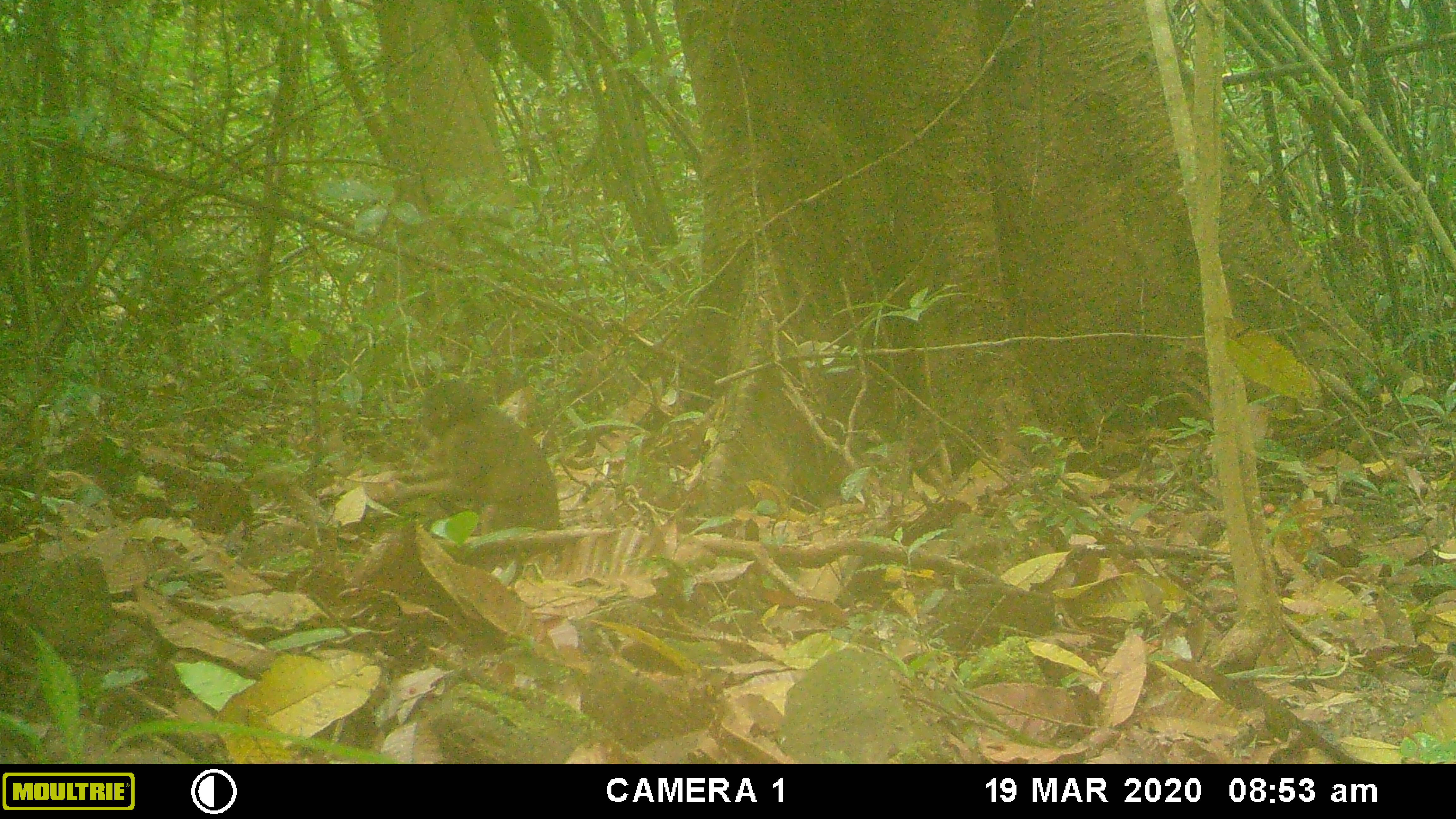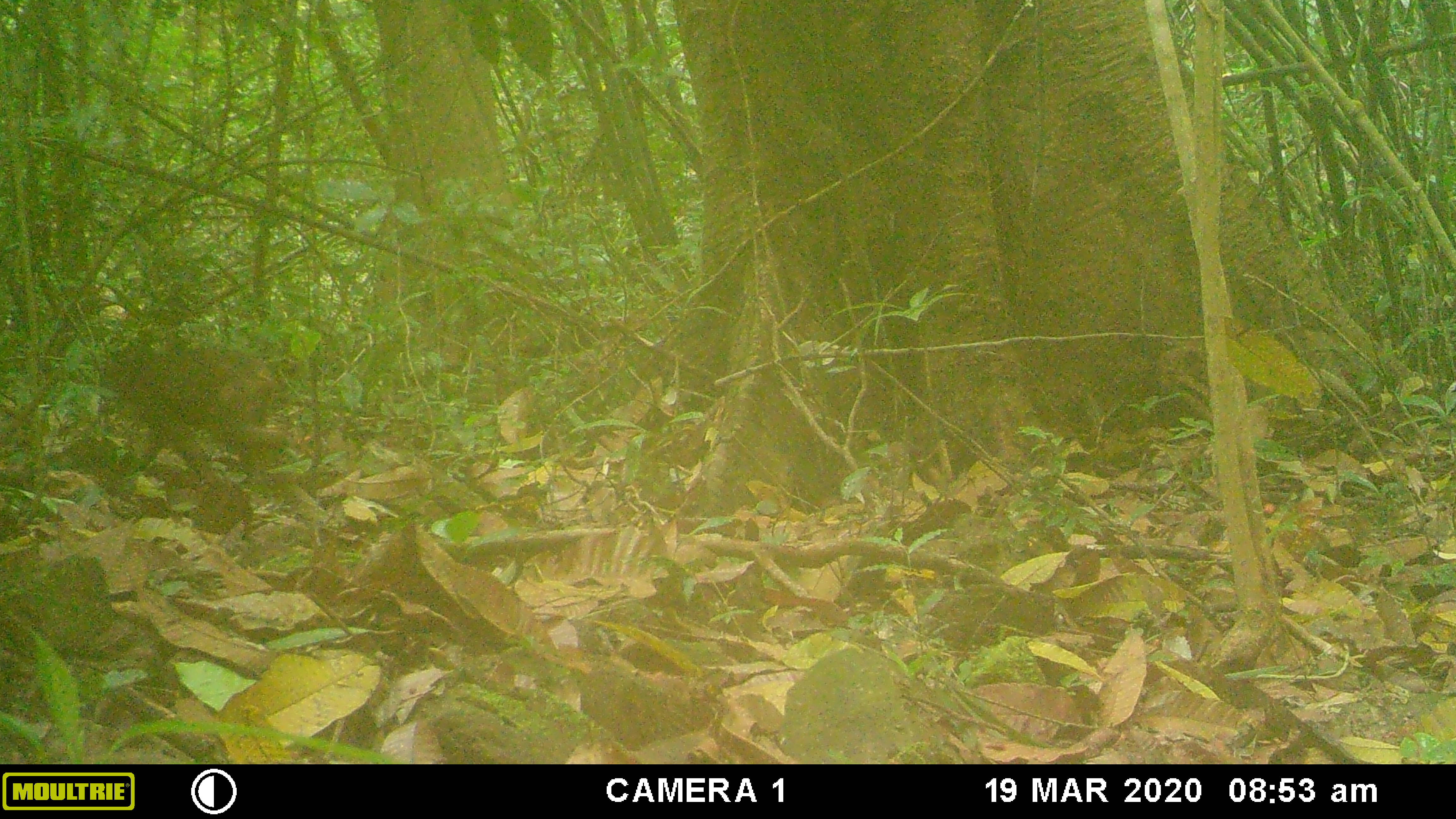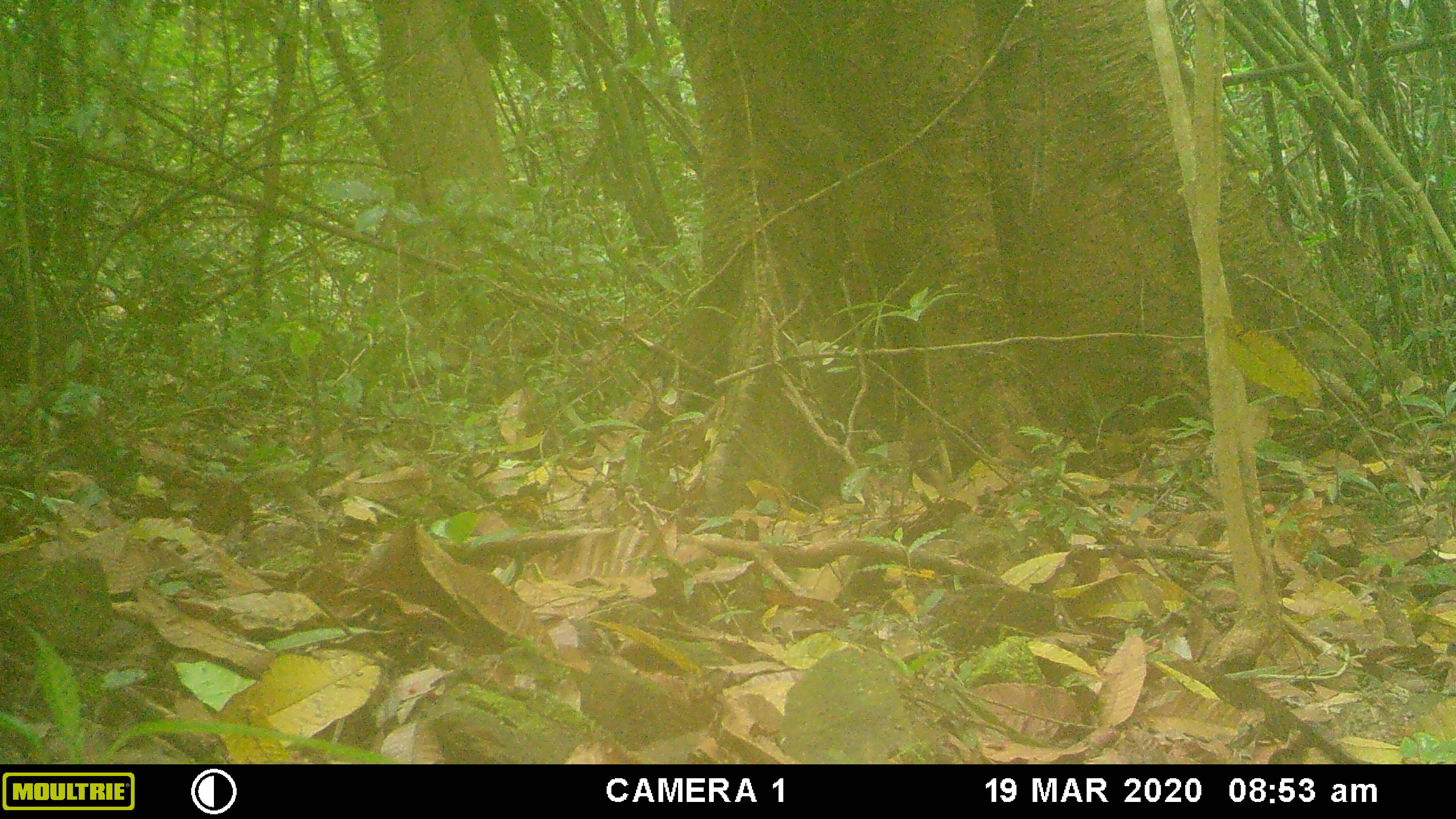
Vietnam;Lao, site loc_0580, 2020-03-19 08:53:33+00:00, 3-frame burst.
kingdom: Animalia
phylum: Chordata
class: Mammalia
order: Primates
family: Cercopithecidae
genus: Macaca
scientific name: Macaca arctoides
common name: stump-tailed macaque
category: stump tailed macaque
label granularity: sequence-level